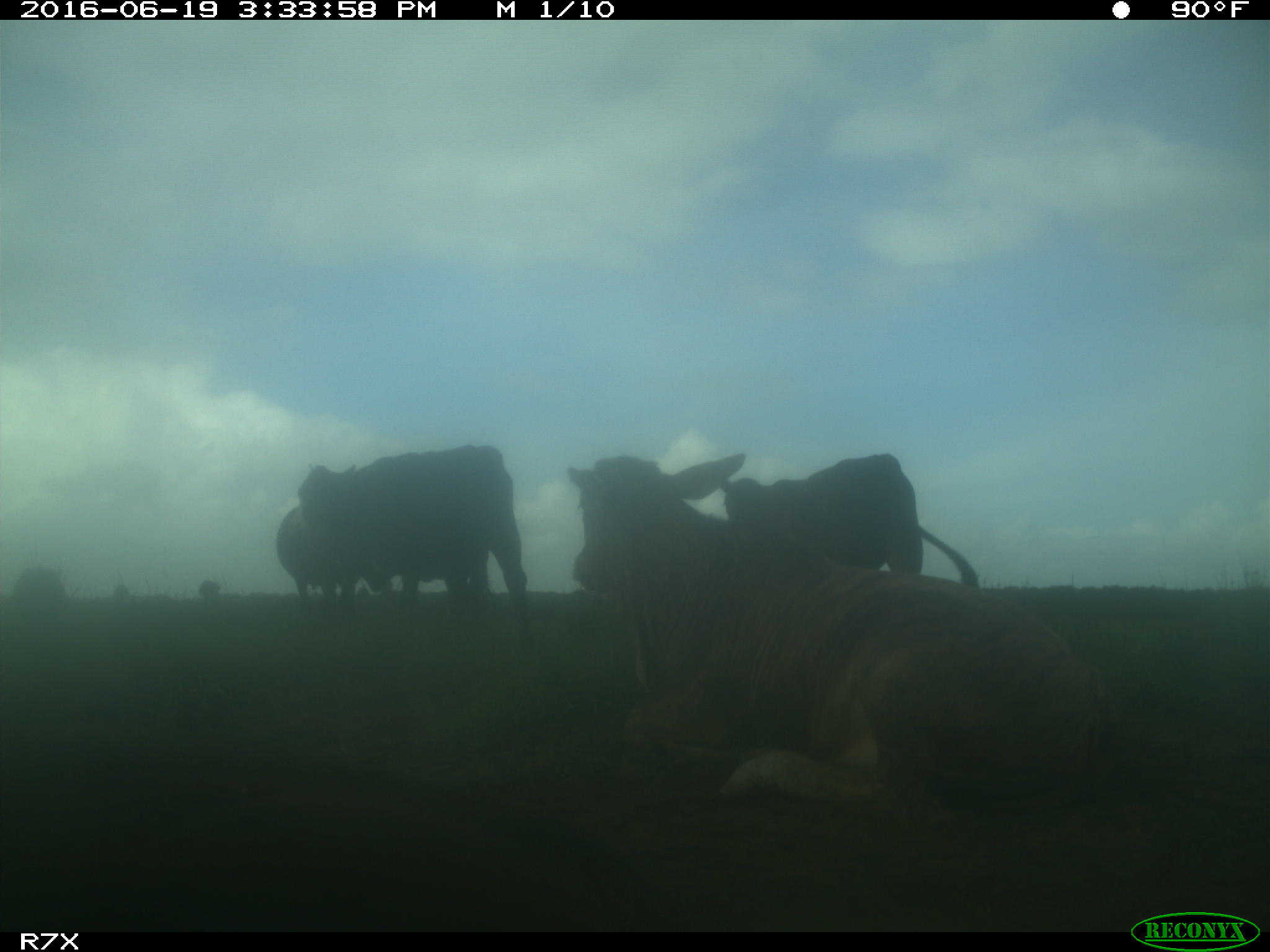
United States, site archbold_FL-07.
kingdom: Animalia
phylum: Chordata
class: Mammalia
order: Artiodactyla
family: Bovidae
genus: Bos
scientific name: Bos taurus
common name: domestic cow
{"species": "Bos taurus (domestic cow)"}